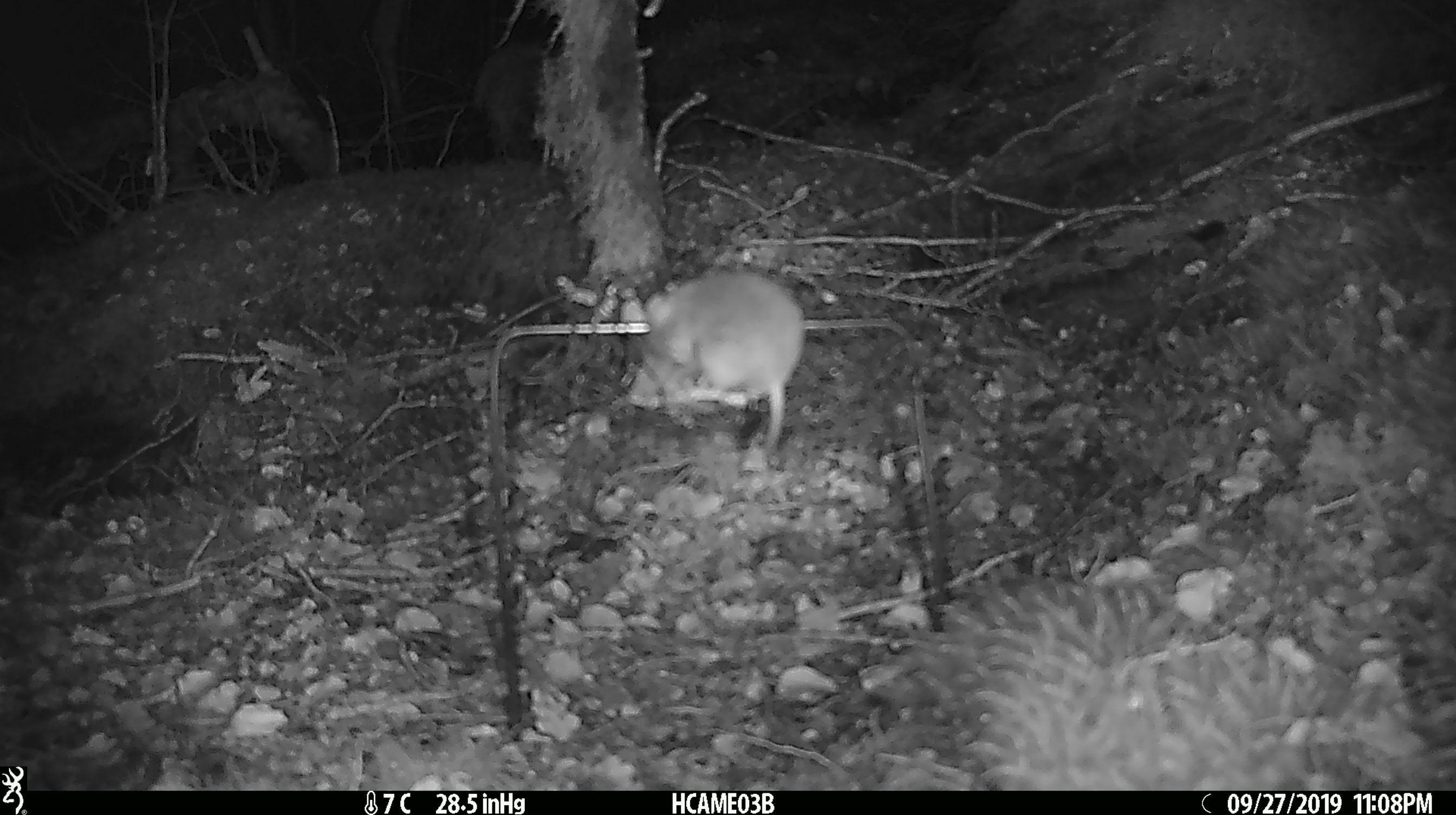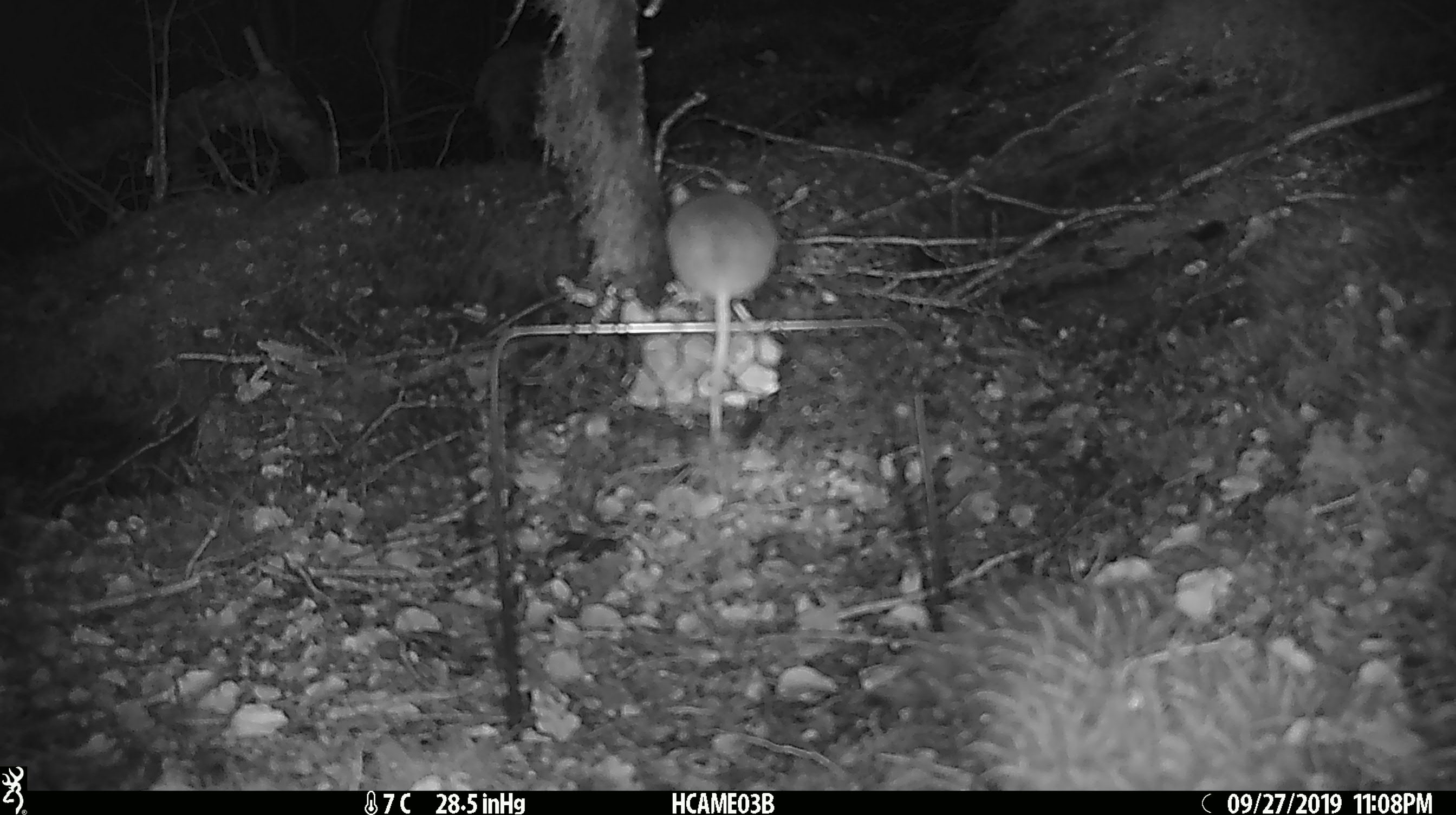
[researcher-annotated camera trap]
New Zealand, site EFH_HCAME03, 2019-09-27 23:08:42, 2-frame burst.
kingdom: Animalia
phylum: Chordata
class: Mammalia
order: Rodentia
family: Muridae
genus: Mus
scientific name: Mus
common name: mouse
Mouse (Mus).